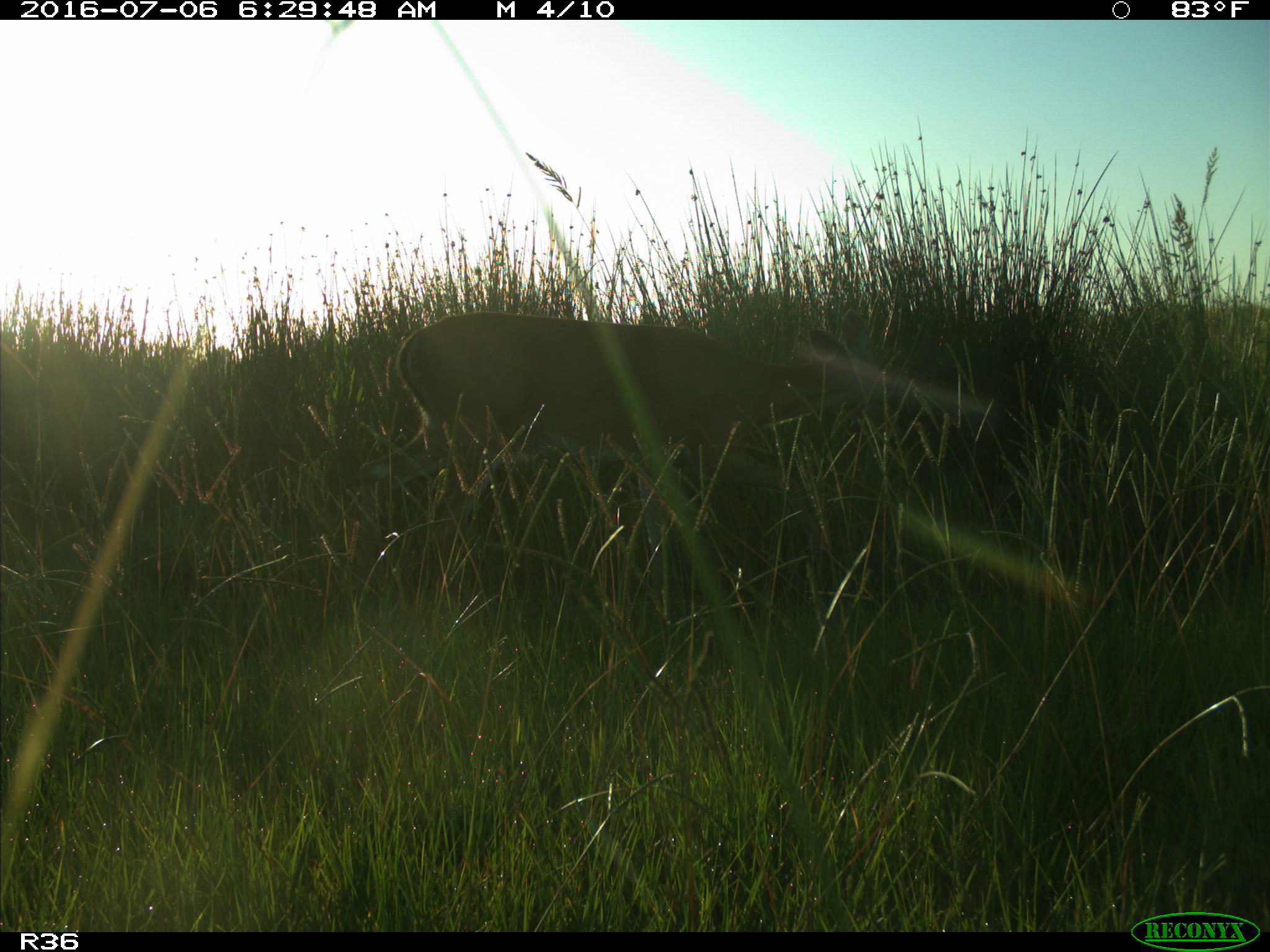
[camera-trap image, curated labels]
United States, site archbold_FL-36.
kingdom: Animalia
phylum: Chordata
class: Mammalia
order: Artiodactyla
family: Cervidae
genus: Odocoileus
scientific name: Odocoileus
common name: deer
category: unidentified deer